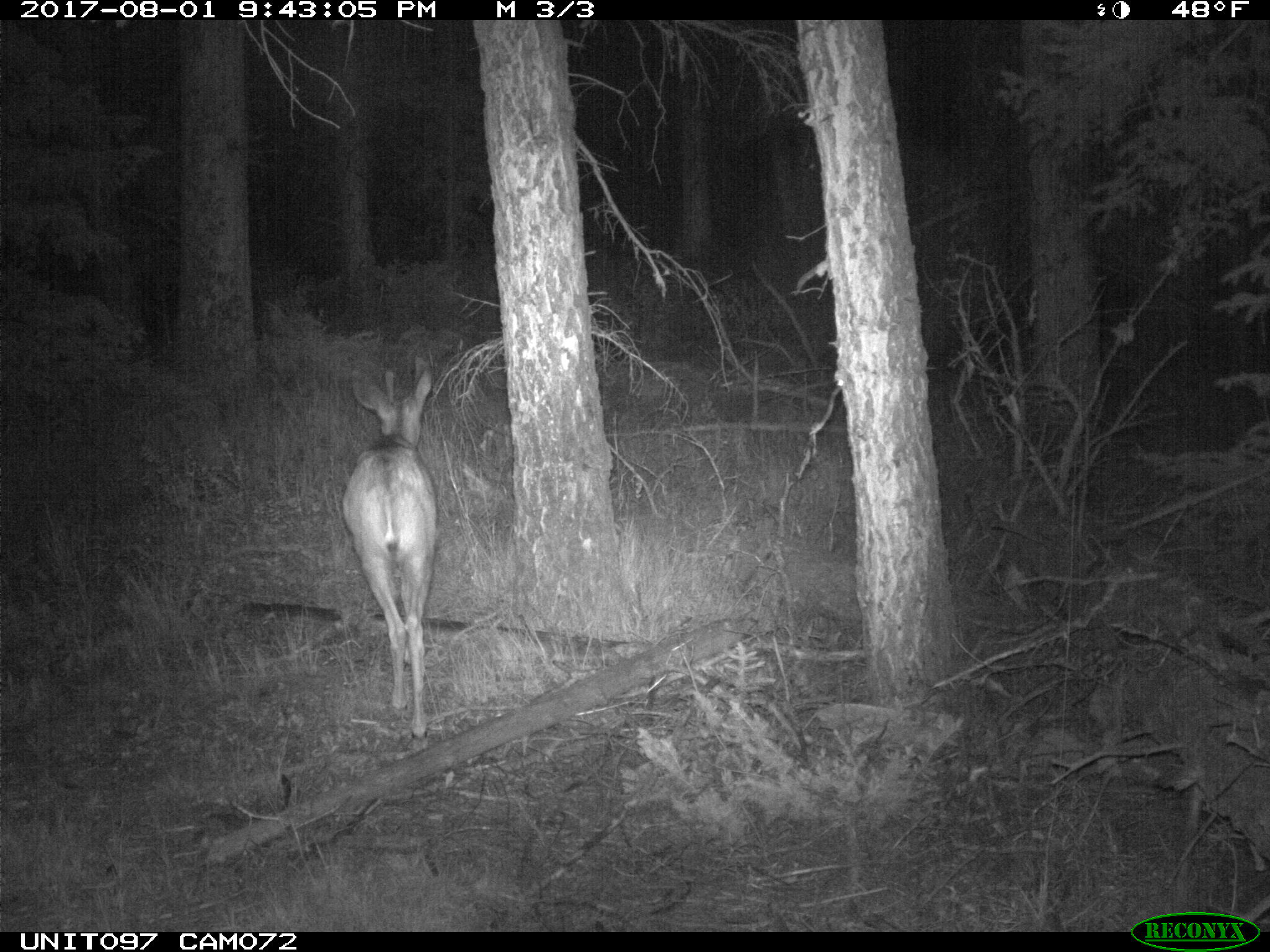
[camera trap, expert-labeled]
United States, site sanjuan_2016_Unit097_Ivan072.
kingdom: Animalia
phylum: Chordata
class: Mammalia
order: Artiodactyla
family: Cervidae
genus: Odocoileus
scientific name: Odocoileus hemionus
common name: mule deer